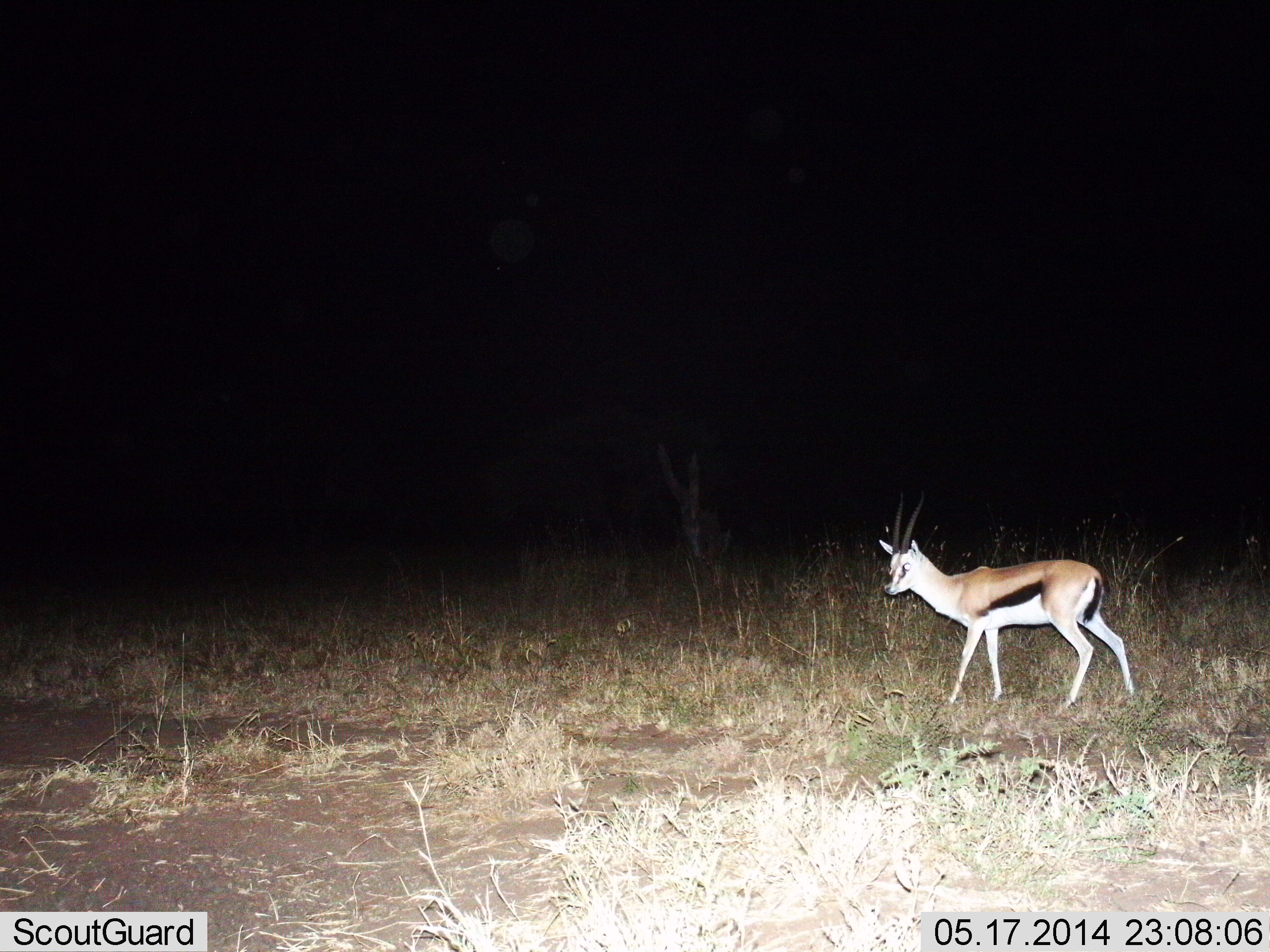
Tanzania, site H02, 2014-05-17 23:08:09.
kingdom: Animalia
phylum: Chordata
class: Mammalia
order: Artiodactyla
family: Bovidae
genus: Eudorcas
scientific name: Eudorcas thomsonii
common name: thomson's gazelle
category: gazellethomsons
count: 1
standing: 40%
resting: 0%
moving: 60%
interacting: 0%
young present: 0%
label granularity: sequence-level